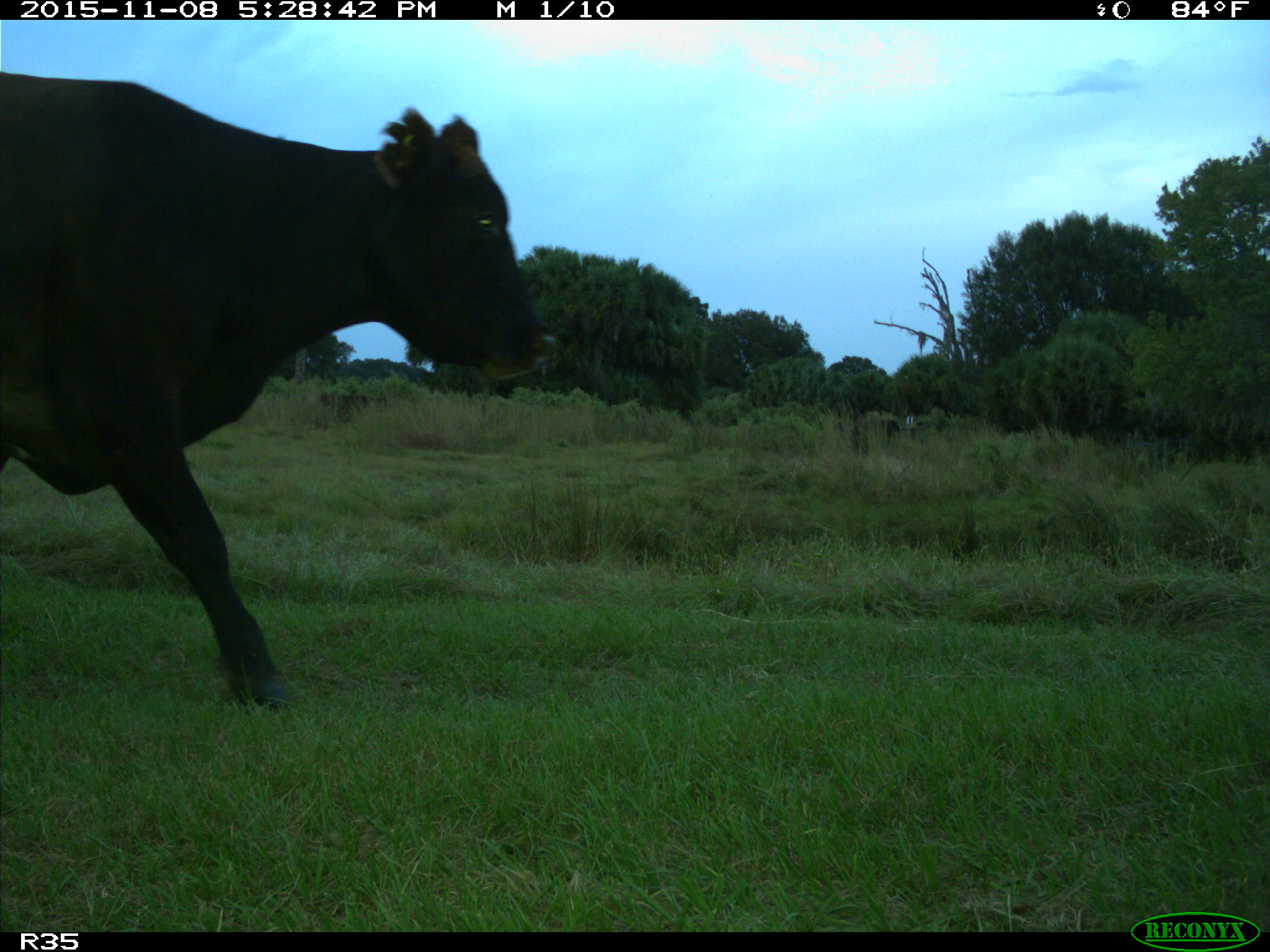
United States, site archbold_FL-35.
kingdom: Animalia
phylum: Chordata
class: Mammalia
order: Artiodactyla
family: Bovidae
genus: Bos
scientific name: Bos taurus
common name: domestic cow